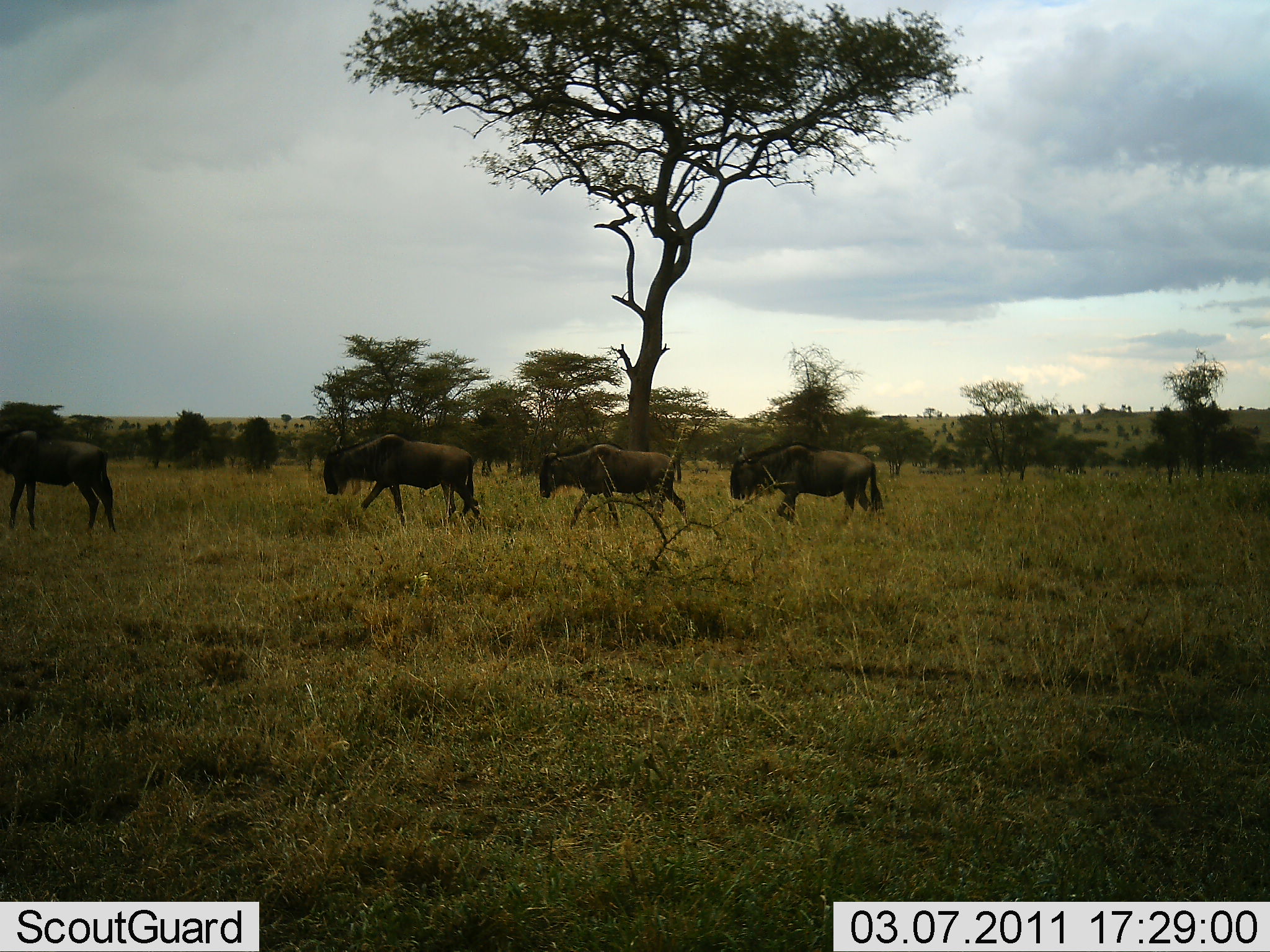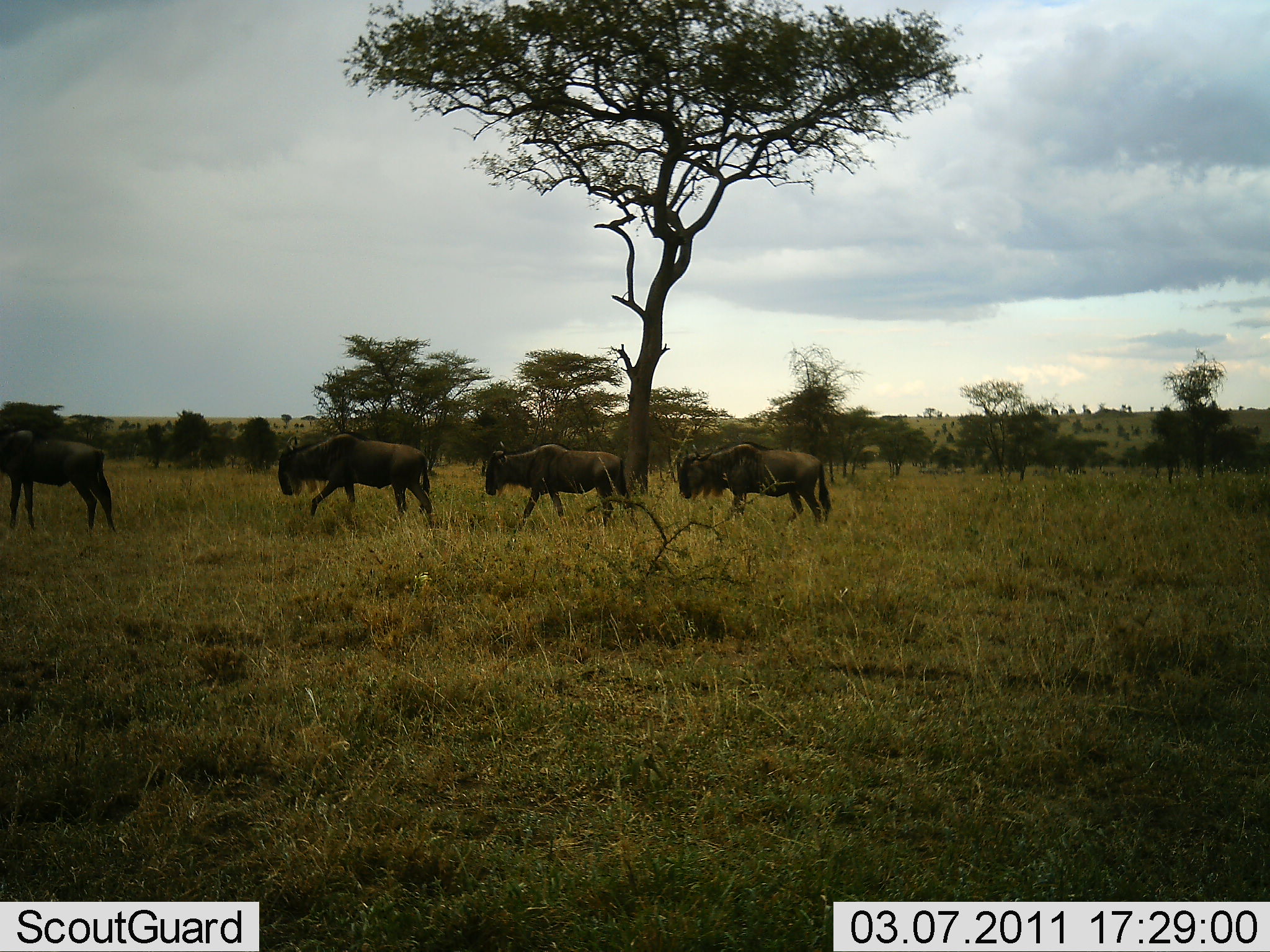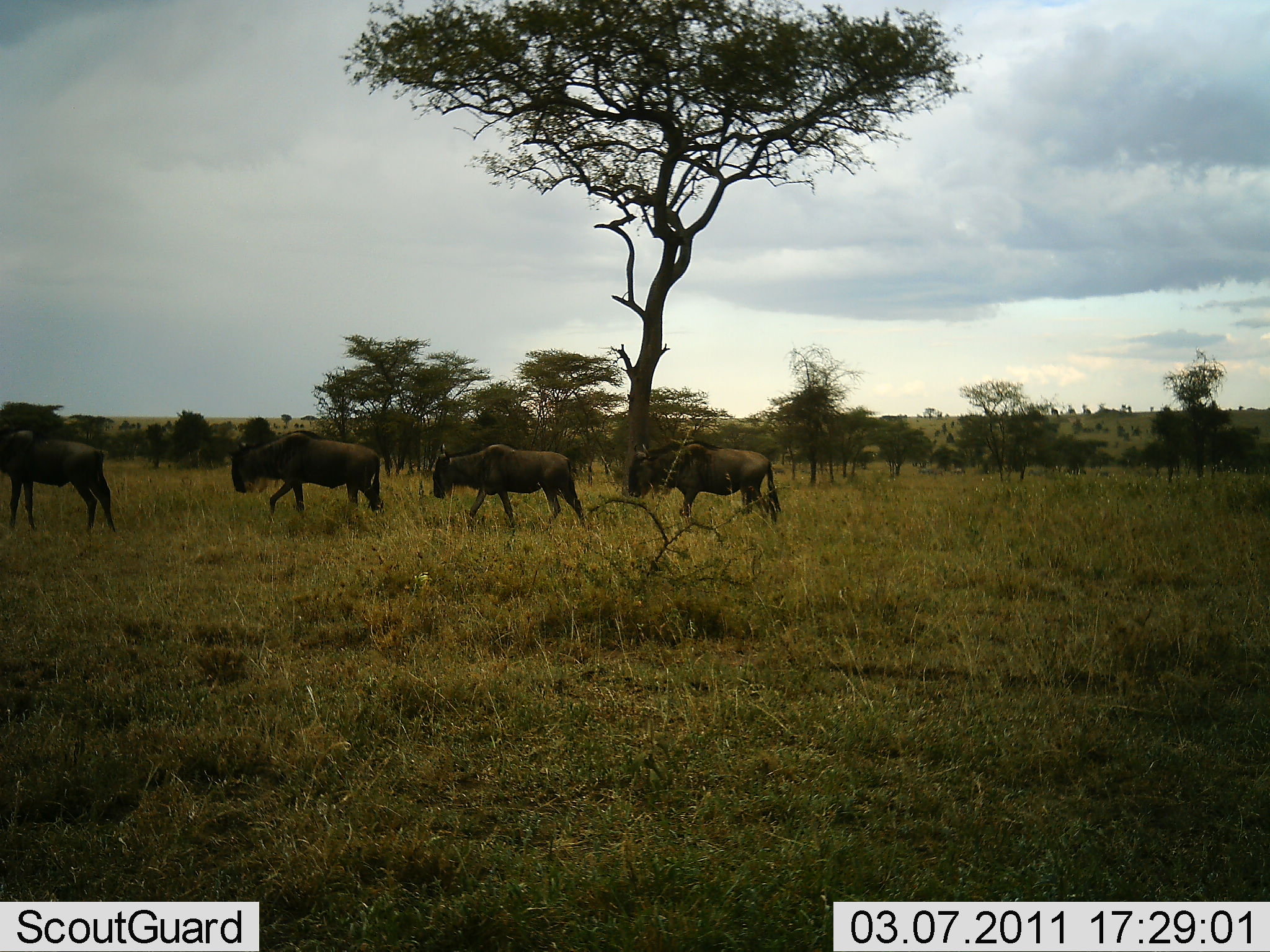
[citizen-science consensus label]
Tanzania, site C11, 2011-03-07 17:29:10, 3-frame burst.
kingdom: Animalia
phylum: Chordata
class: Mammalia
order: Artiodactyla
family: Bovidae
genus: Connochaetes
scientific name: Connochaetes taurinus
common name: blue wildebeest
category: wildebeest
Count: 4.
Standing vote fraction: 43%.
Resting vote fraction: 0%.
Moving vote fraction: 100%.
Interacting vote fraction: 0%.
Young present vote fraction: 7%.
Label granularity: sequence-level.